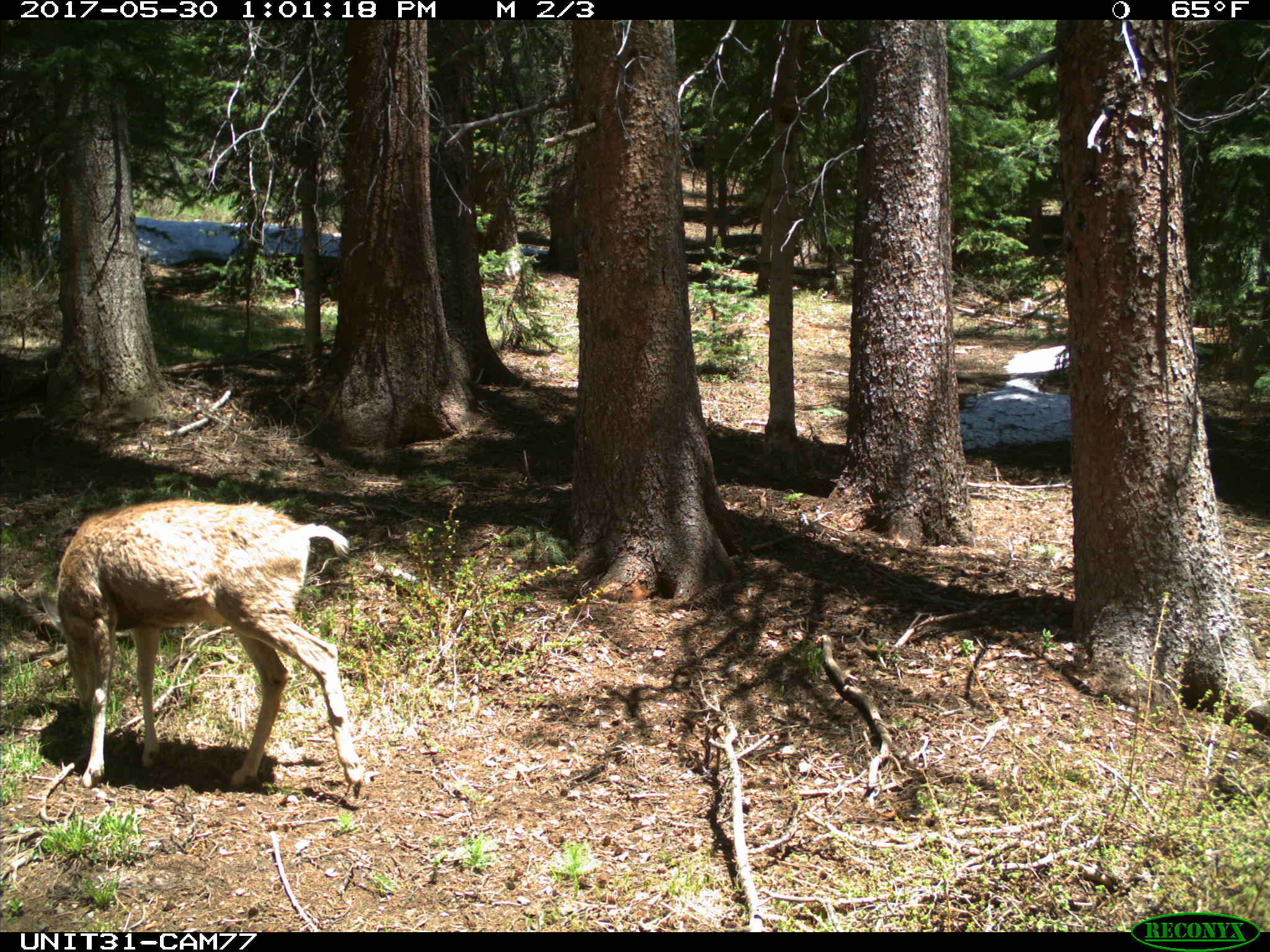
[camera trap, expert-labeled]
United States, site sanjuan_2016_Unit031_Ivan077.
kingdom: Animalia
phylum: Chordata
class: Mammalia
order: Artiodactyla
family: Cervidae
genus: Odocoileus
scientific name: Odocoileus hemionus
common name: mule deer